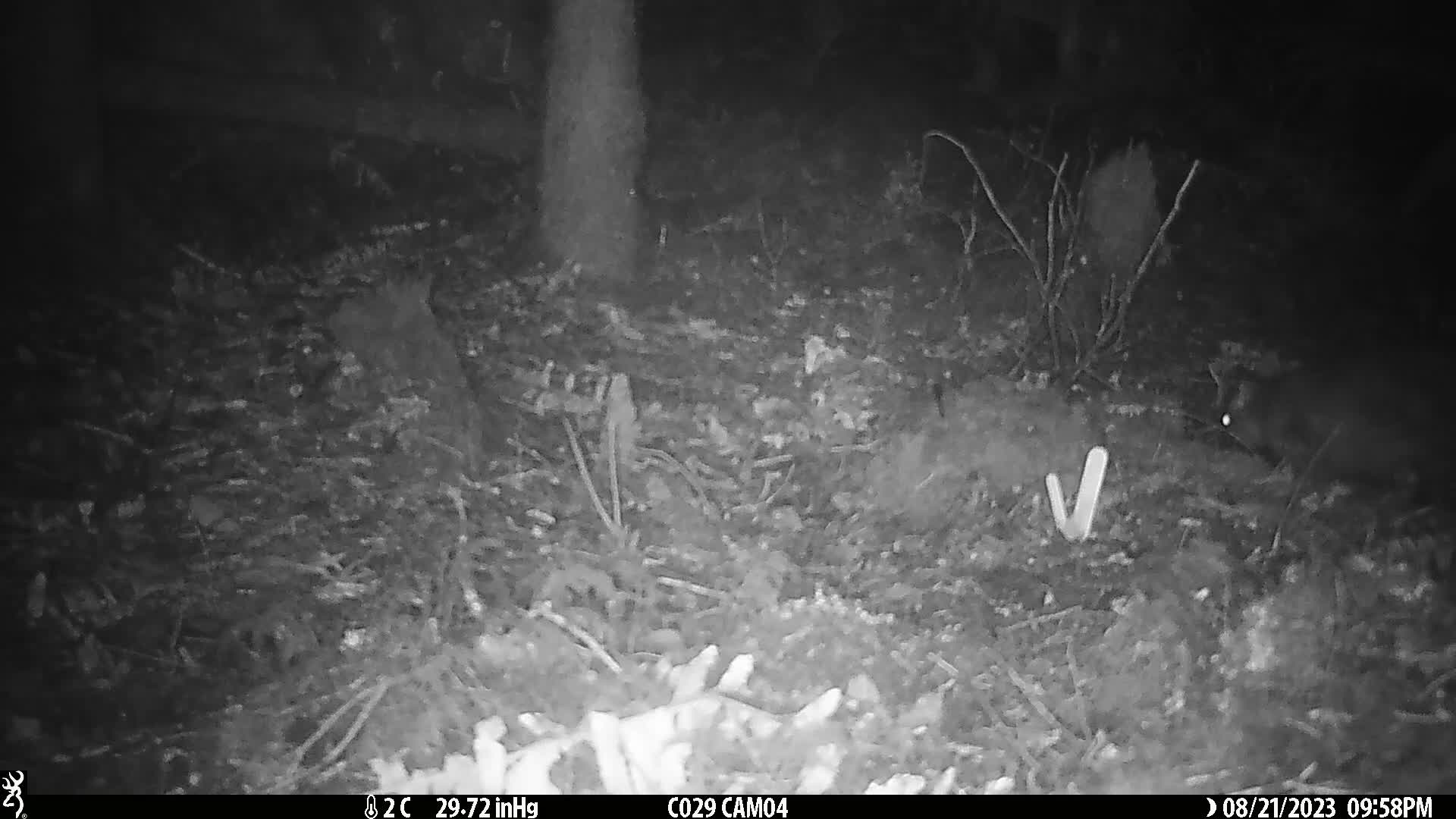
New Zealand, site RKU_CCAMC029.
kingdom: Animalia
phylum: Chordata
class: Mammalia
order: Diprotodontia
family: Phalangeridae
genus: Trichosurus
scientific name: Trichosurus vulpecula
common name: common brushtail possum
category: possum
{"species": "possum (common brushtail possum) (Trichosurus vulpecula)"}